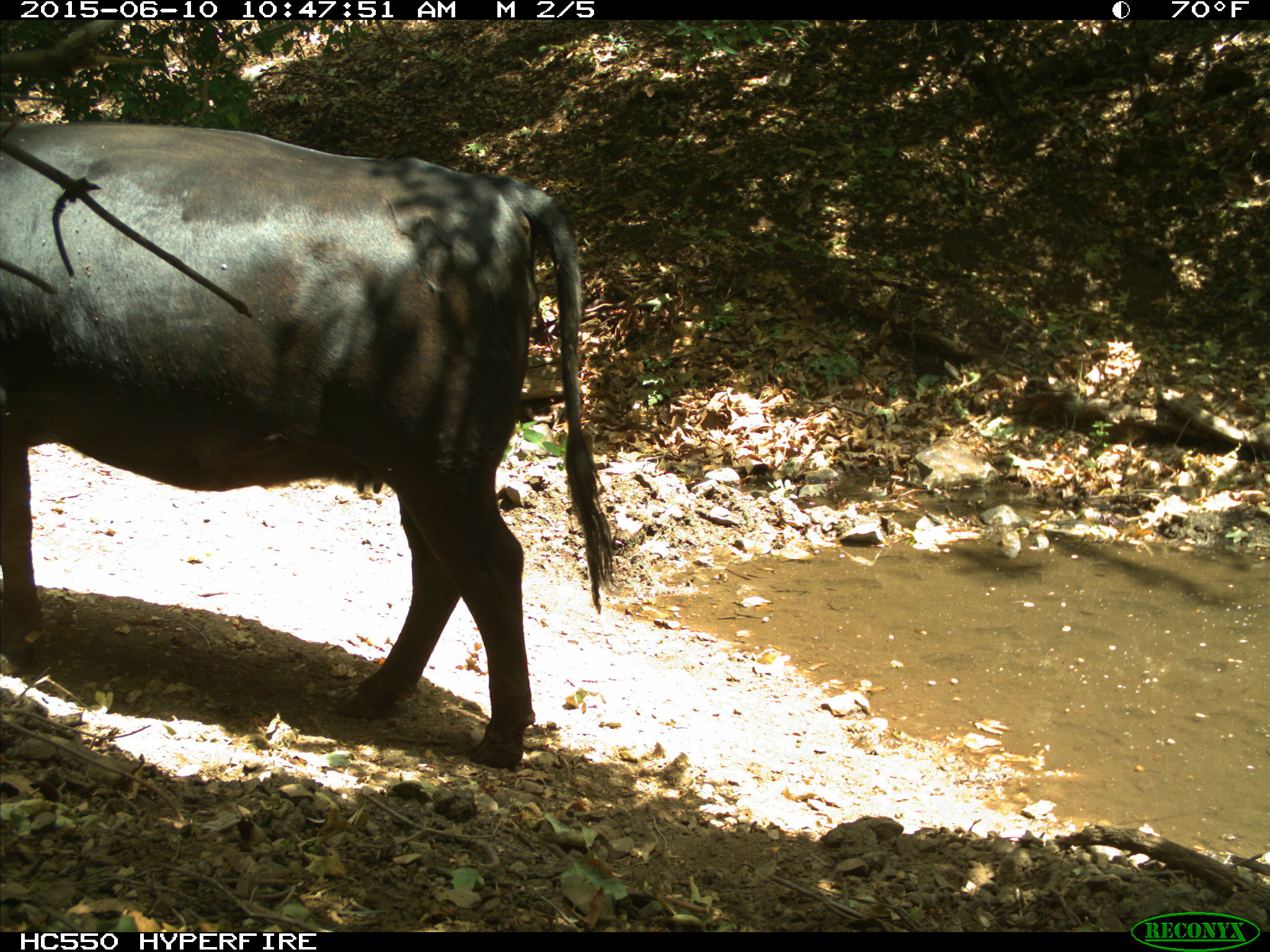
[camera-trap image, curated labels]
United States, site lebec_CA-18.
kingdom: Animalia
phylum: Chordata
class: Mammalia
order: Artiodactyla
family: Bovidae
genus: Bos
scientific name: Bos taurus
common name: domestic cow